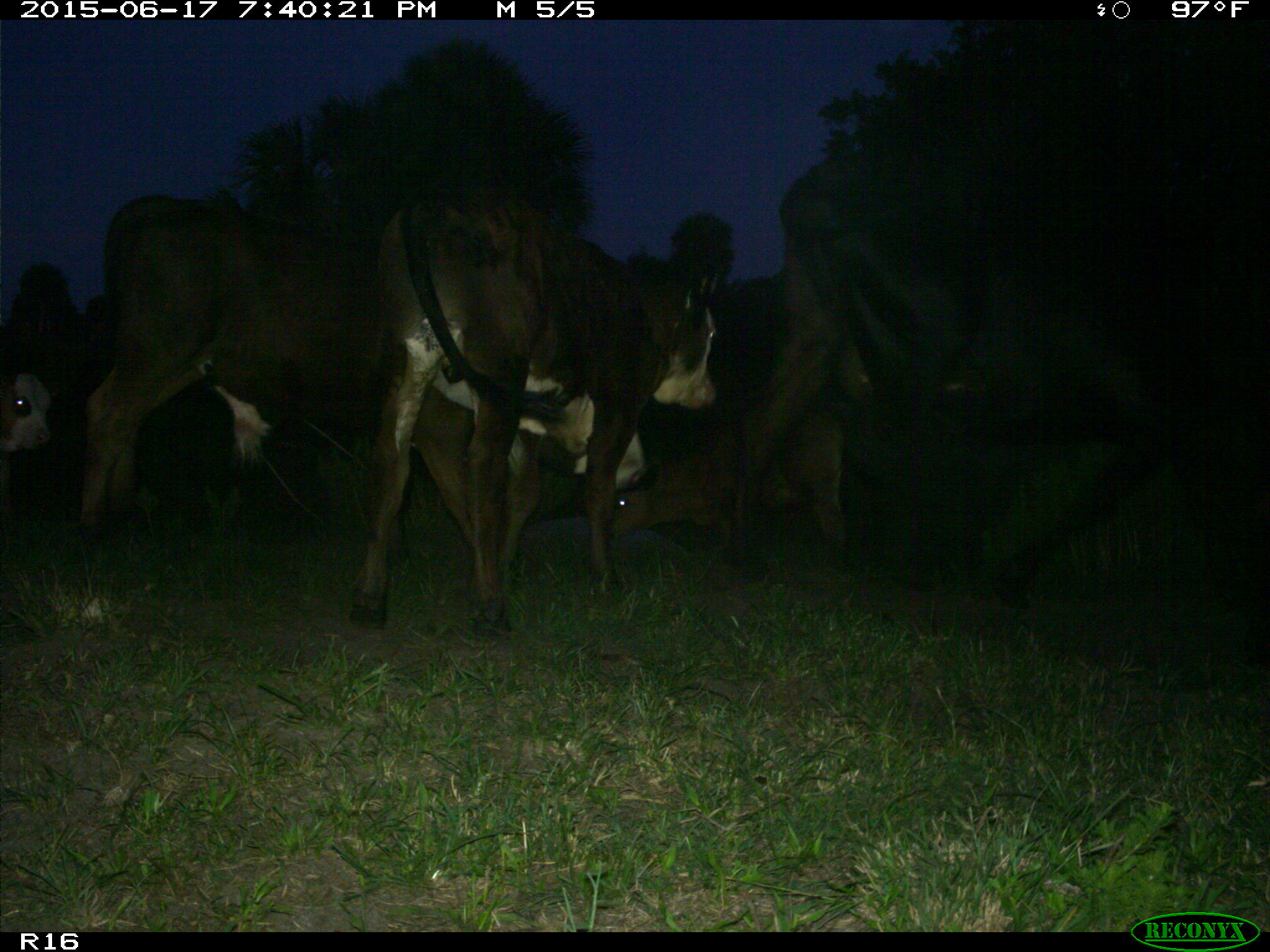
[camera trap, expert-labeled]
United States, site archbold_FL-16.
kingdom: Animalia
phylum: Chordata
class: Mammalia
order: Artiodactyla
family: Bovidae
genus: Bos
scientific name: Bos taurus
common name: domestic cow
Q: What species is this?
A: Bos taurus (domestic cow).